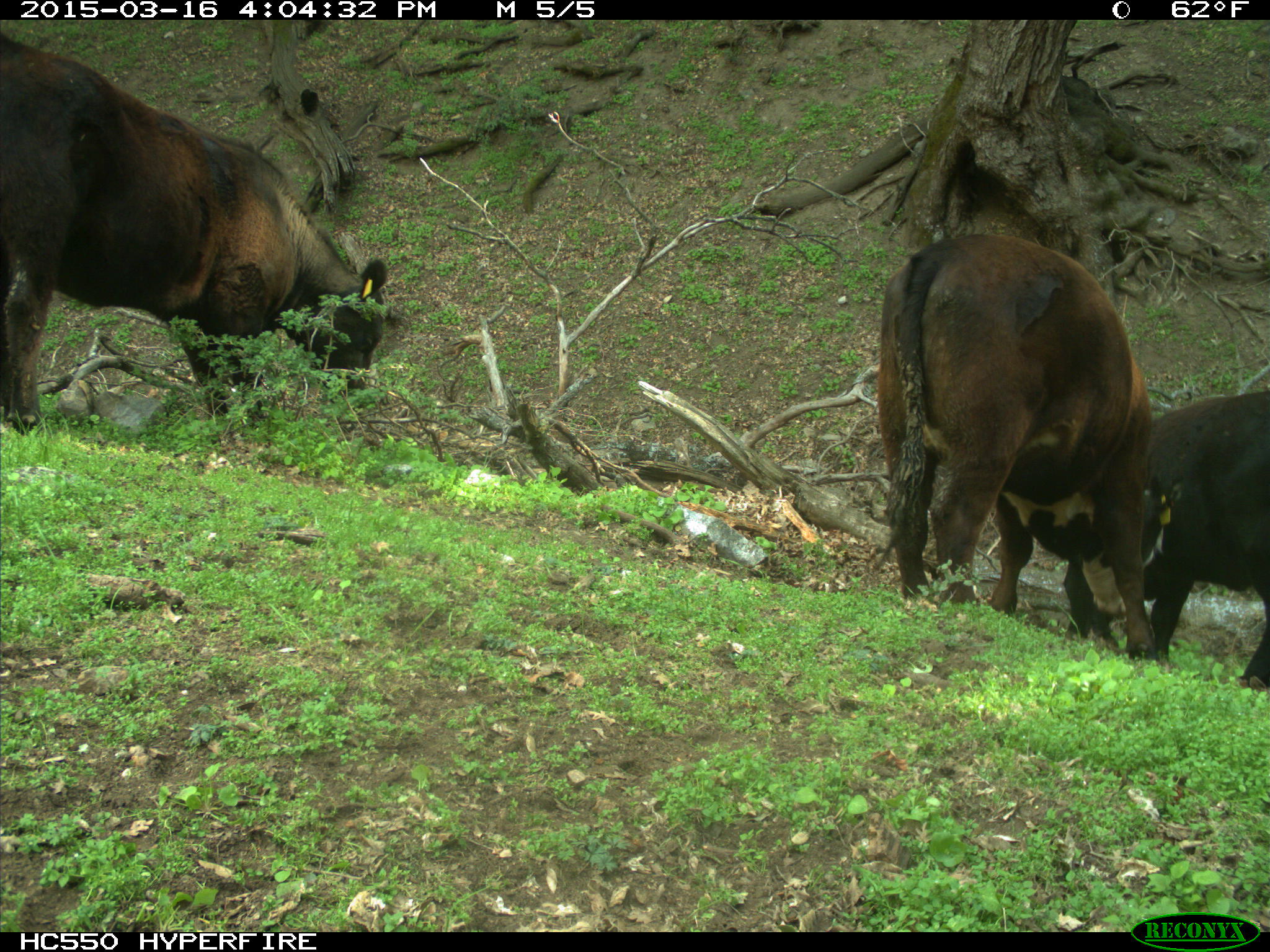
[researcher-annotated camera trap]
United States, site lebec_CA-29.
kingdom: Animalia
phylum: Chordata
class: Mammalia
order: Artiodactyla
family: Bovidae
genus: Bos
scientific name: Bos taurus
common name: domestic cow